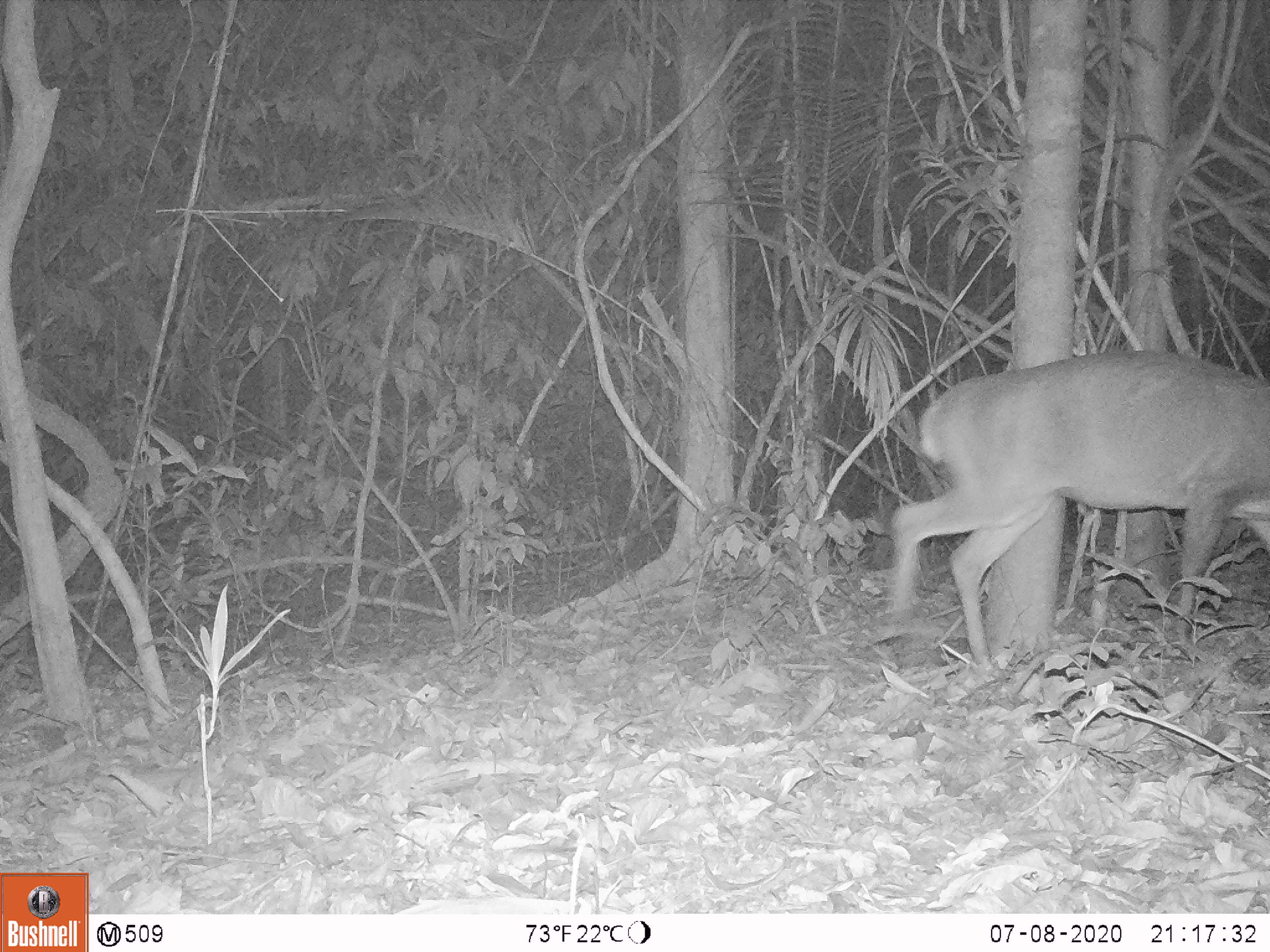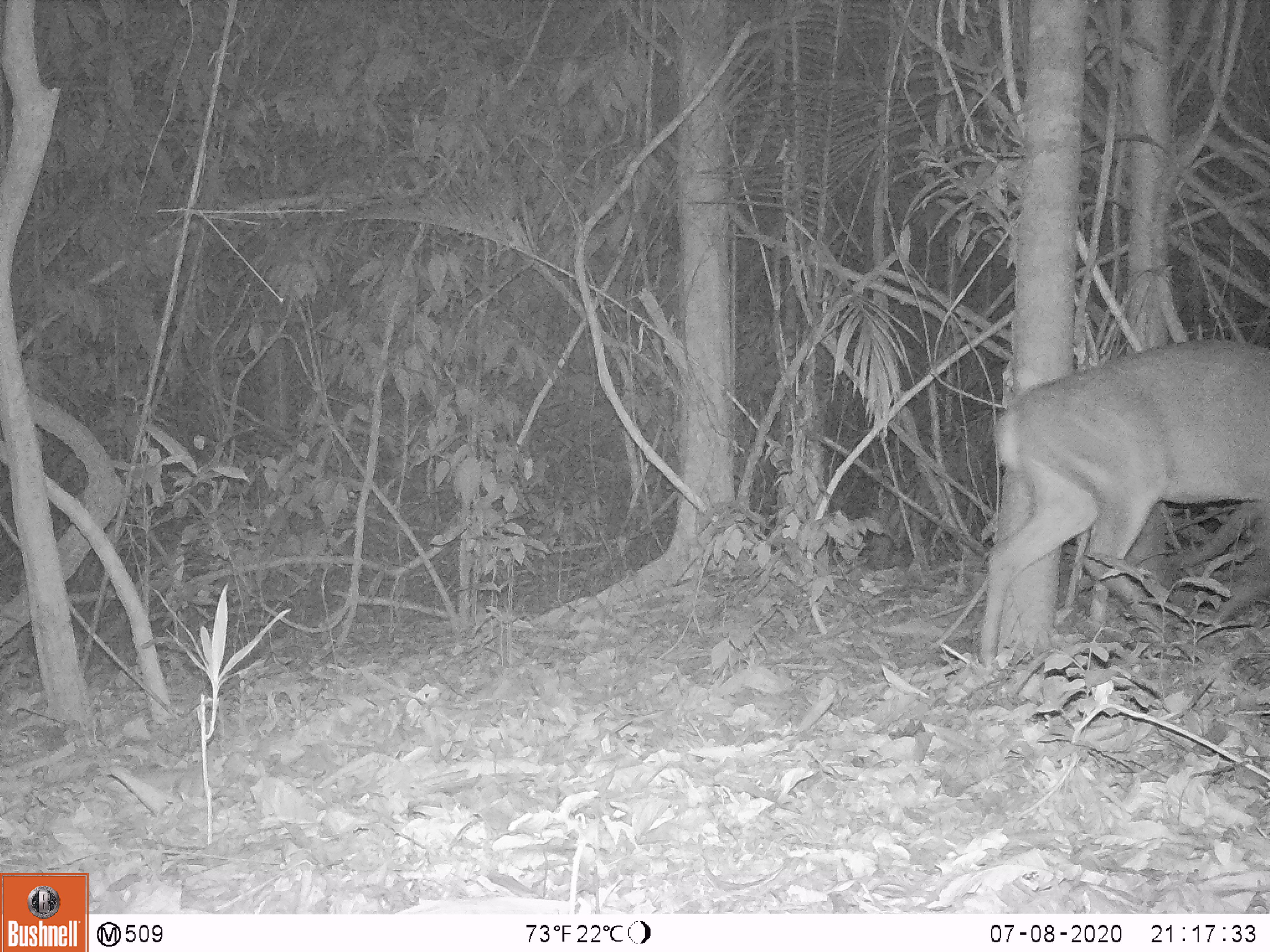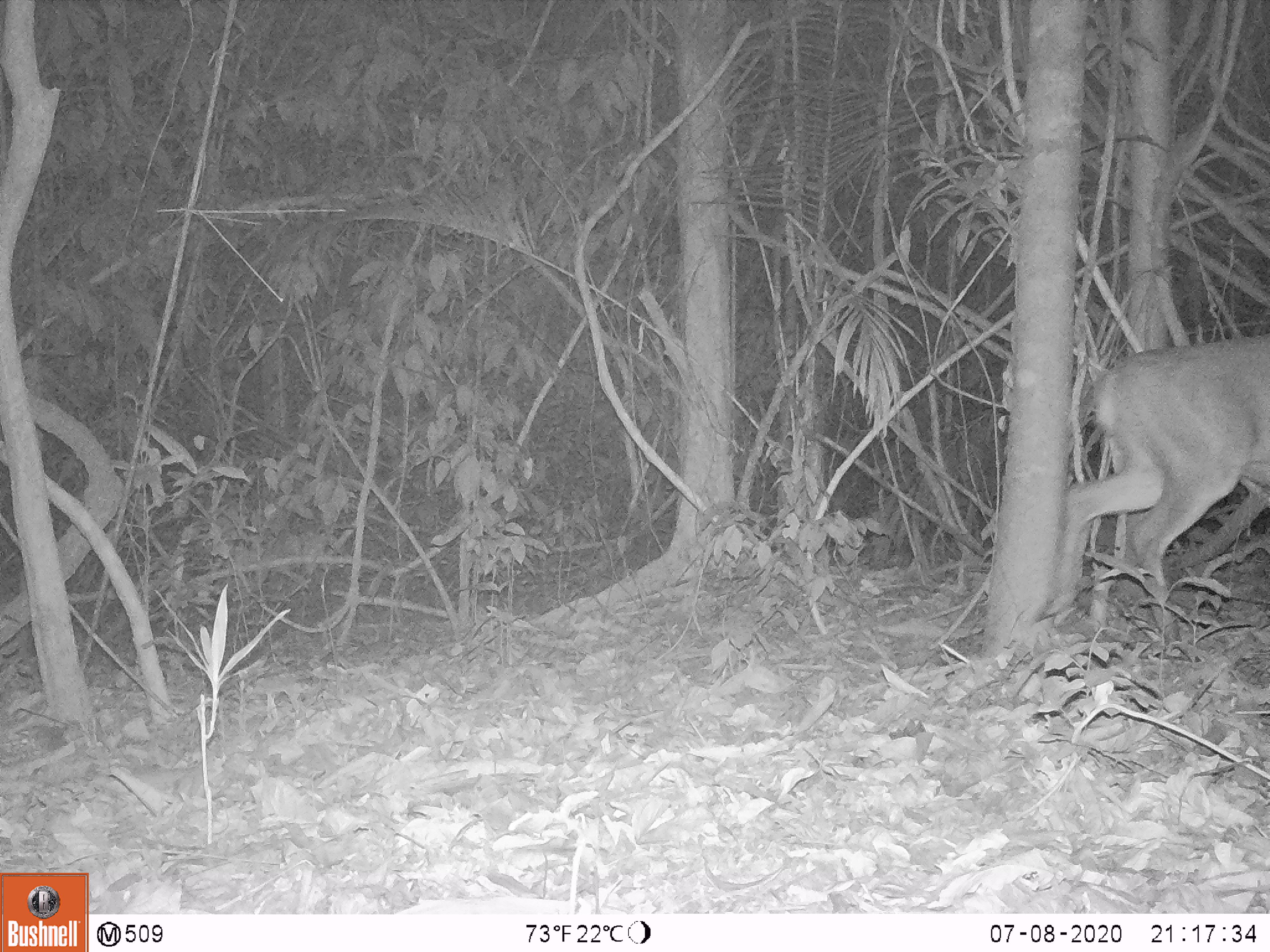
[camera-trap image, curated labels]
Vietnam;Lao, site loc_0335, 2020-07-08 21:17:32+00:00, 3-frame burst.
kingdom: Animalia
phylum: Chordata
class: Mammalia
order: Artiodactyla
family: Cervidae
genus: Muntiacus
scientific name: Muntiacus vuquangensis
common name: large-antlered muntjac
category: large antlered muntjac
Large antlered muntjac (large-antlered muntjac) (Muntiacus vuquangensis). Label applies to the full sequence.